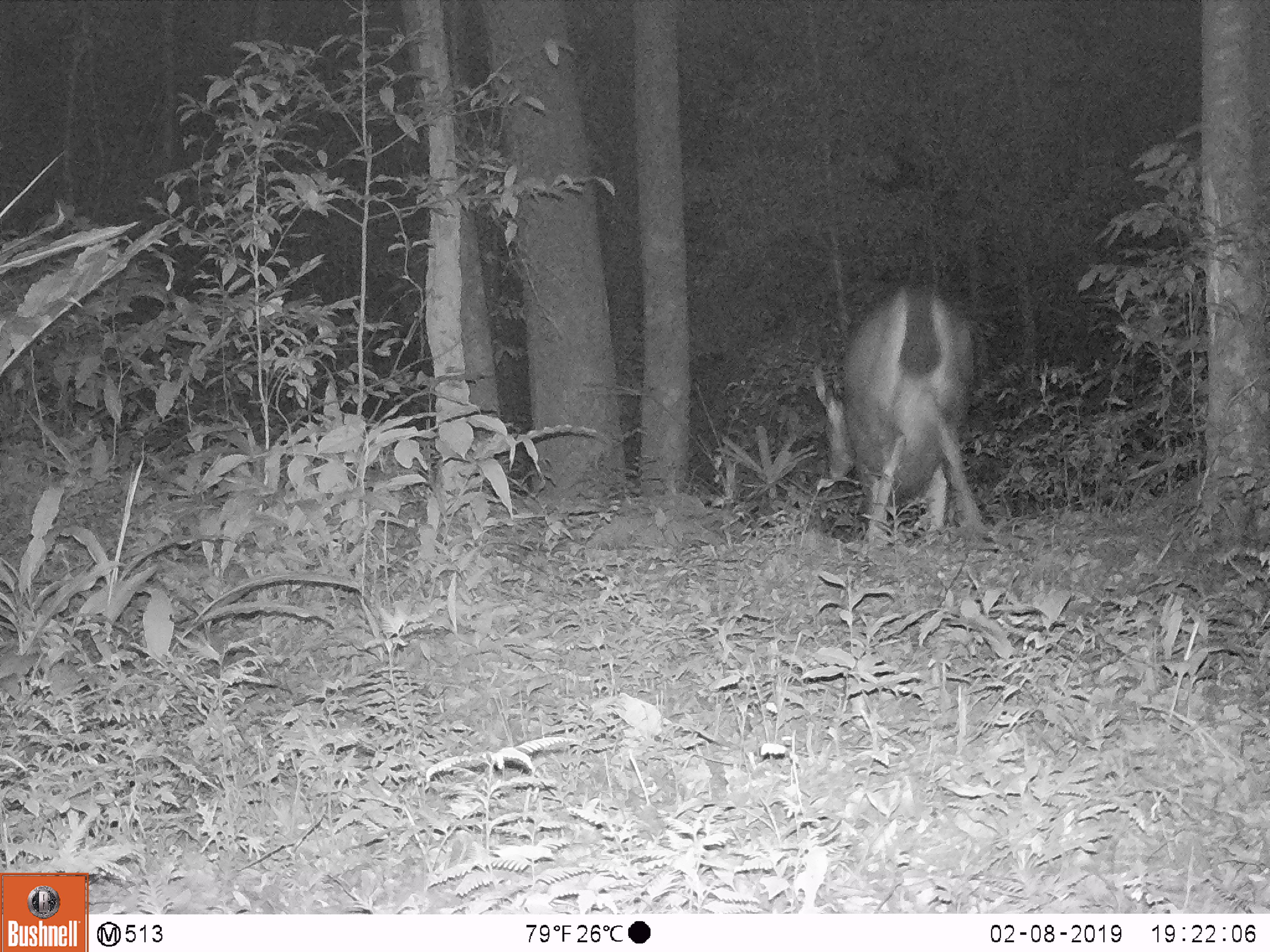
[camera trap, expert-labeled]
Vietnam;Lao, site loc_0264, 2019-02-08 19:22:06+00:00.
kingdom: Animalia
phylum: Chordata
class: Mammalia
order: Artiodactyla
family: Cervidae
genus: Rusa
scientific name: Rusa unicolor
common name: sambar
Sambar (Rusa unicolor). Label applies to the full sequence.